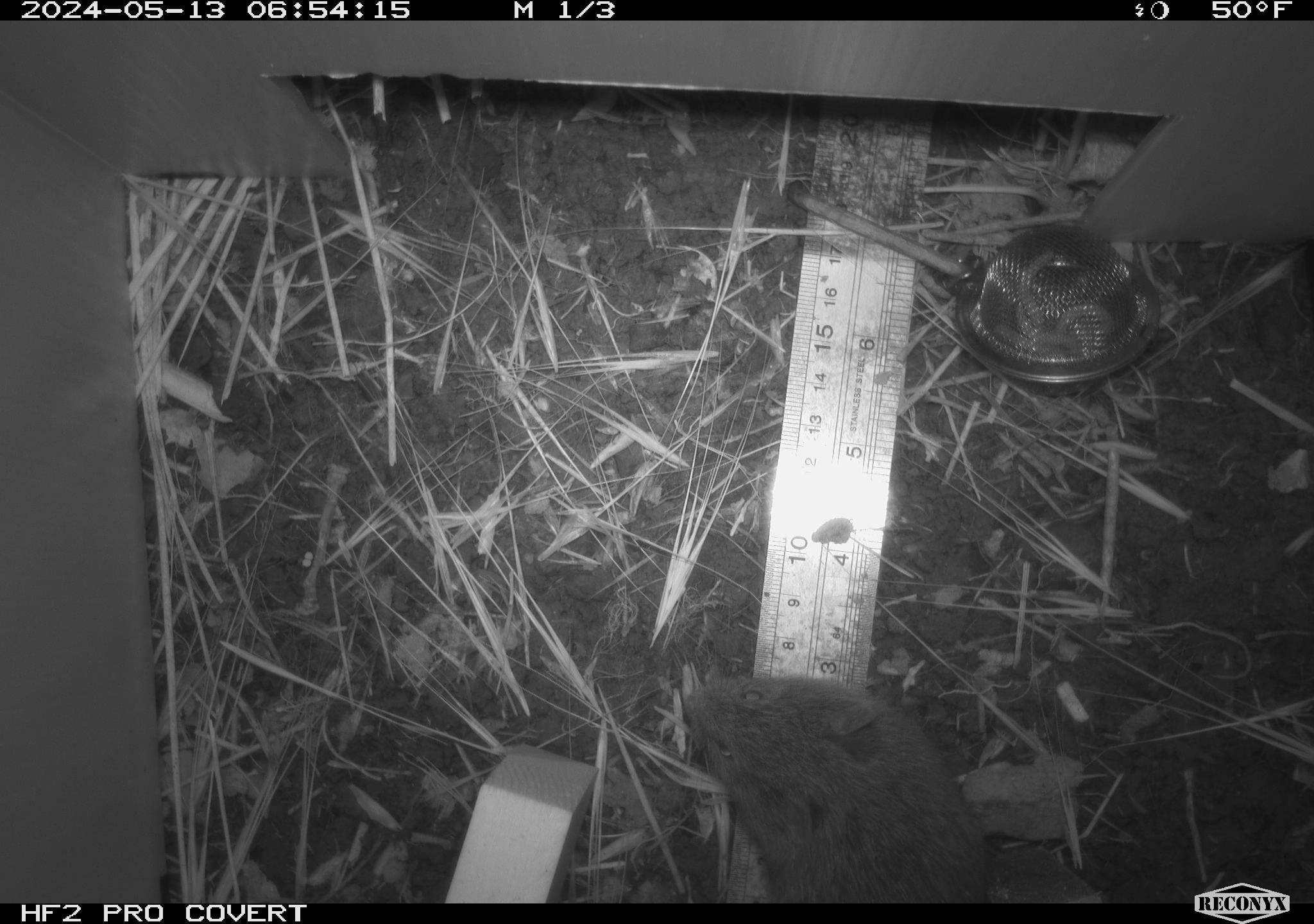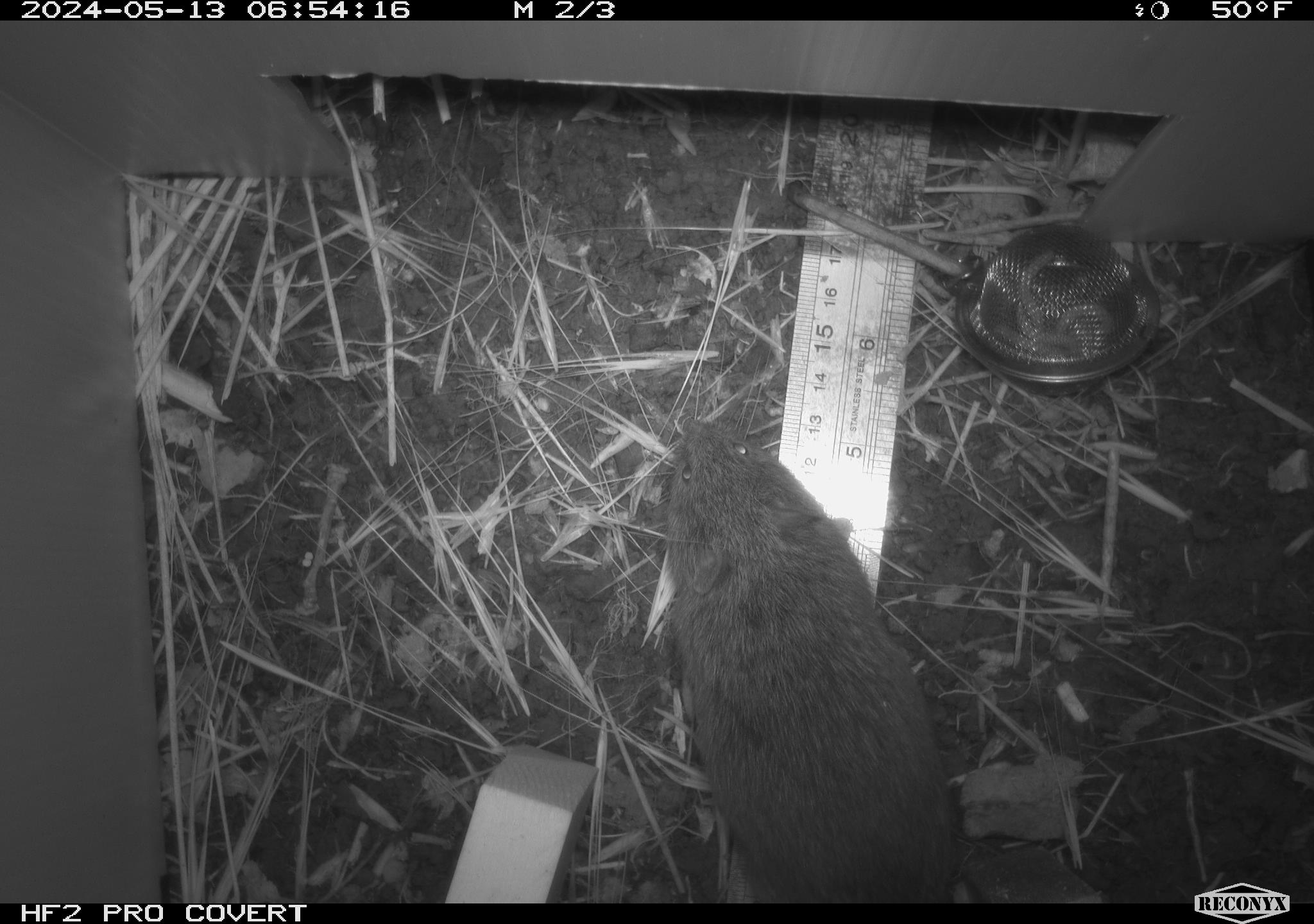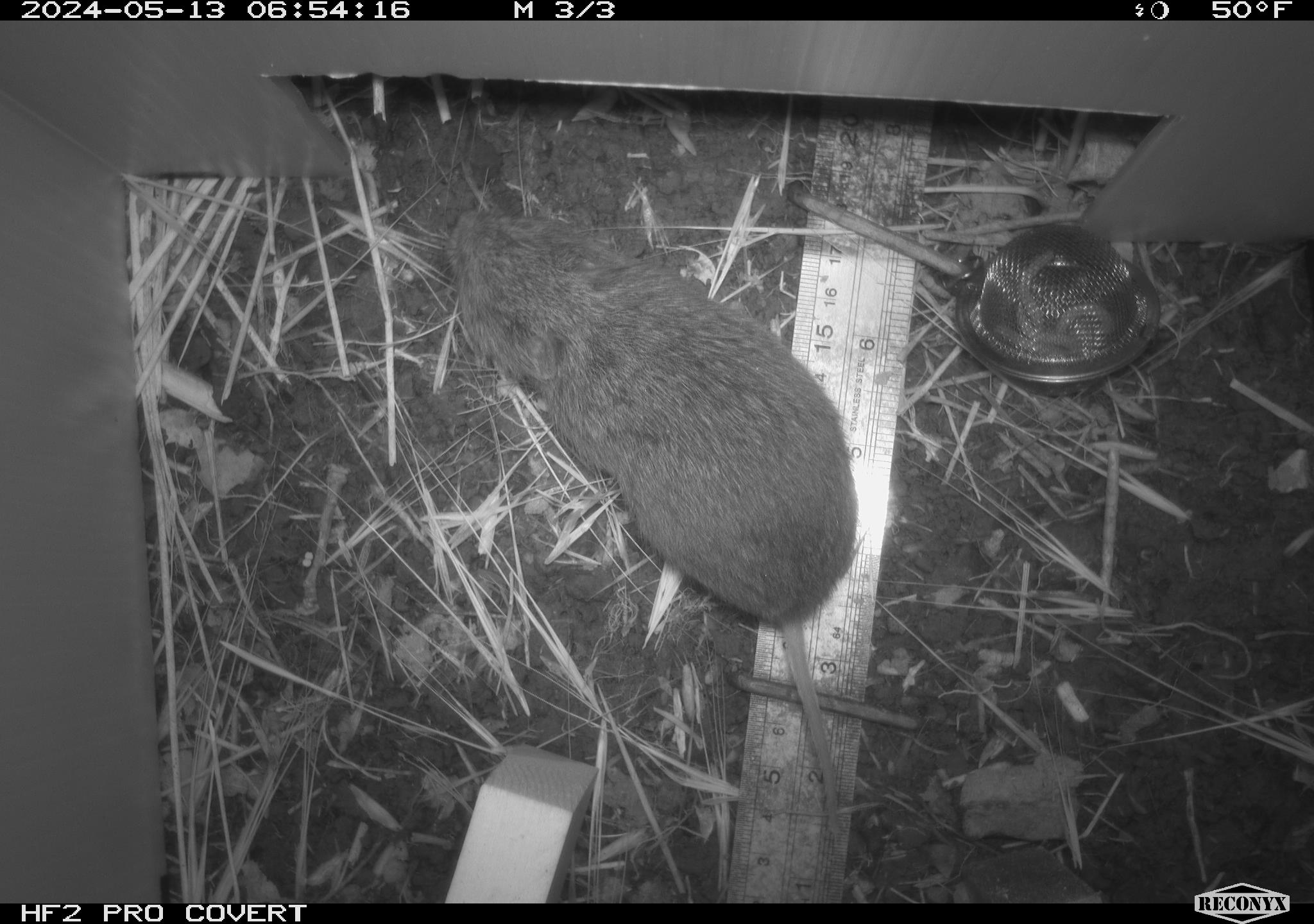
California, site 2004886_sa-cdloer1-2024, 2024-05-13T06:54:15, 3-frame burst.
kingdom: Animalia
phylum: Chordata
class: Mammalia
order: Rodentia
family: Cricetidae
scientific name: Arvicolinae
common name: voles, lemmings, and muskrats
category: arvicolinae subfamily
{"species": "arvicolinae subfamily (voles, lemmings, and muskrats) (Arvicolinae)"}